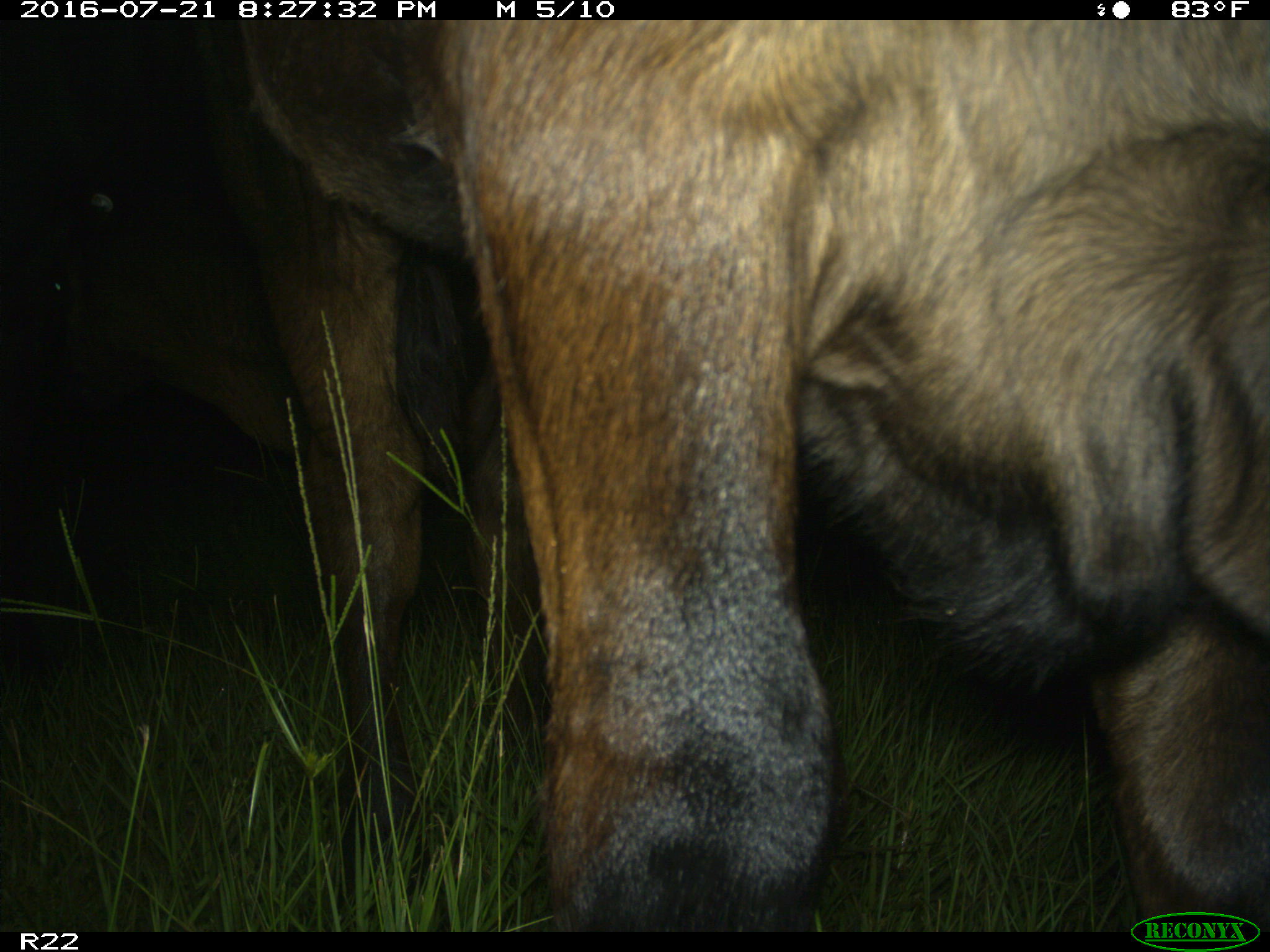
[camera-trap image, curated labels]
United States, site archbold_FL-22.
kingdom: Animalia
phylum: Chordata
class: Mammalia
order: Artiodactyla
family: Bovidae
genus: Bos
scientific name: Bos taurus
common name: domestic cow